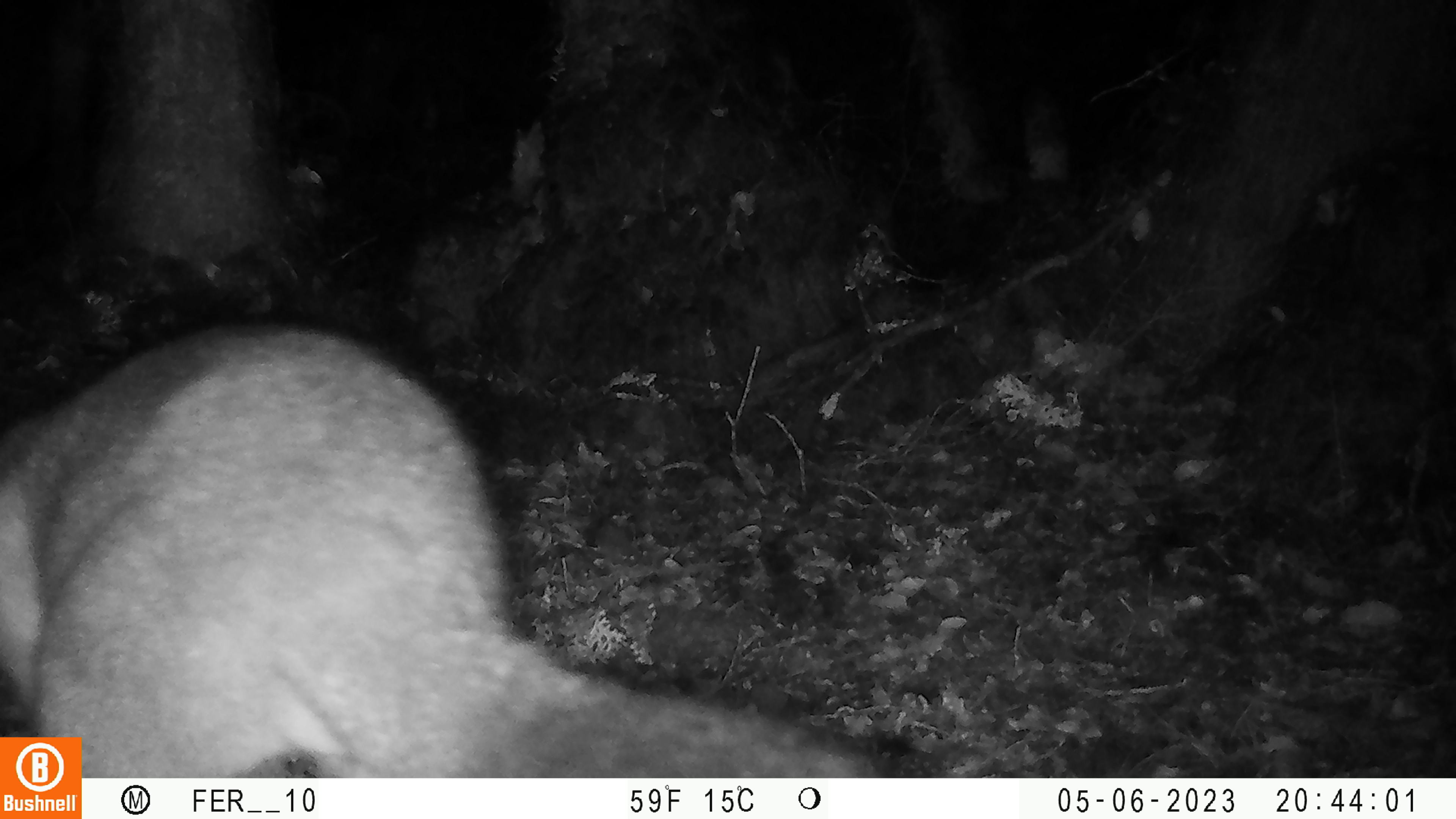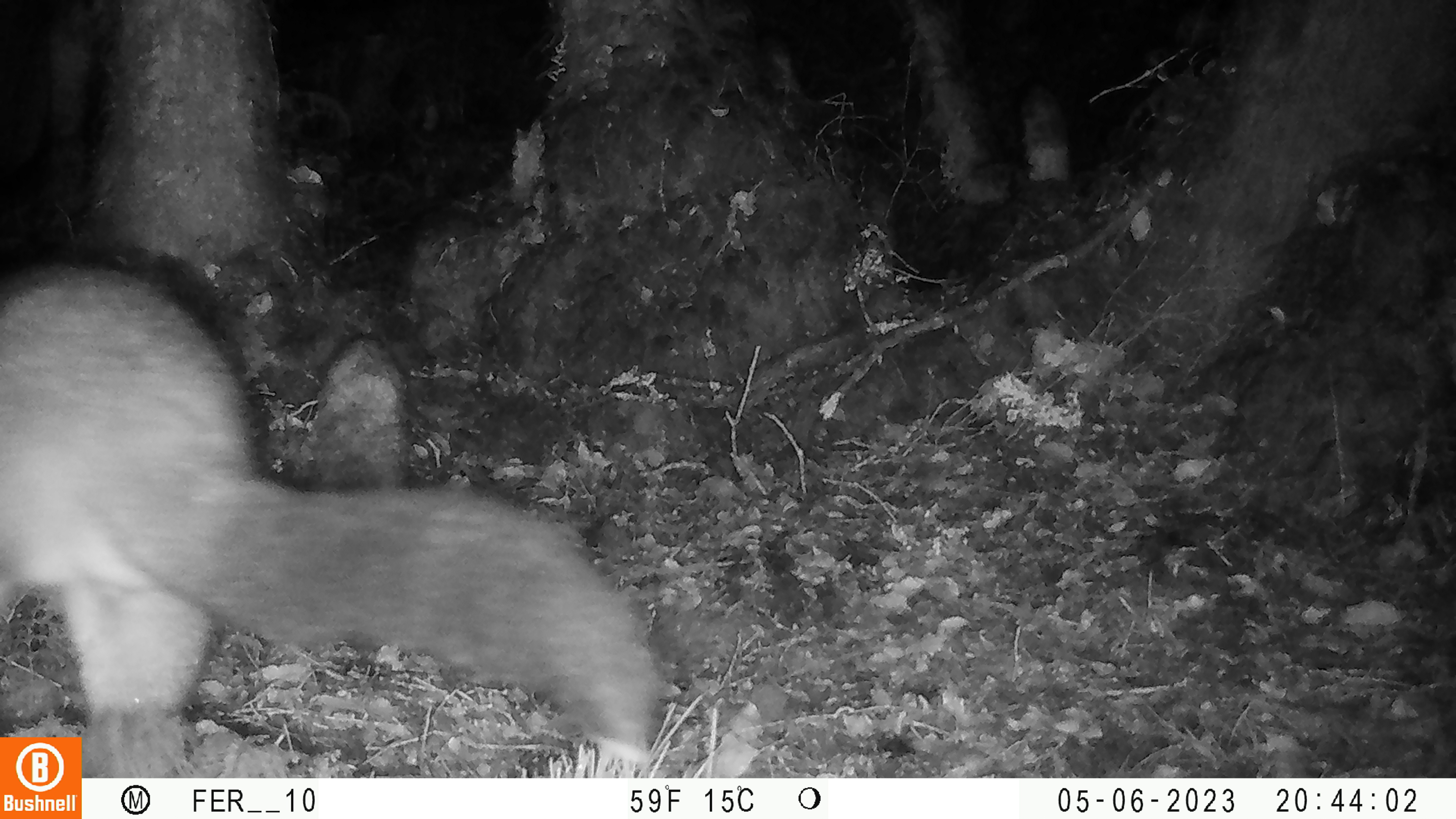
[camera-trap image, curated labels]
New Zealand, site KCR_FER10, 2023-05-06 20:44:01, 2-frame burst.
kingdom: Animalia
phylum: Chordata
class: Mammalia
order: Diprotodontia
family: Phalangeridae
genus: Trichosurus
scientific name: Trichosurus vulpecula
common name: common brushtail possum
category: possum